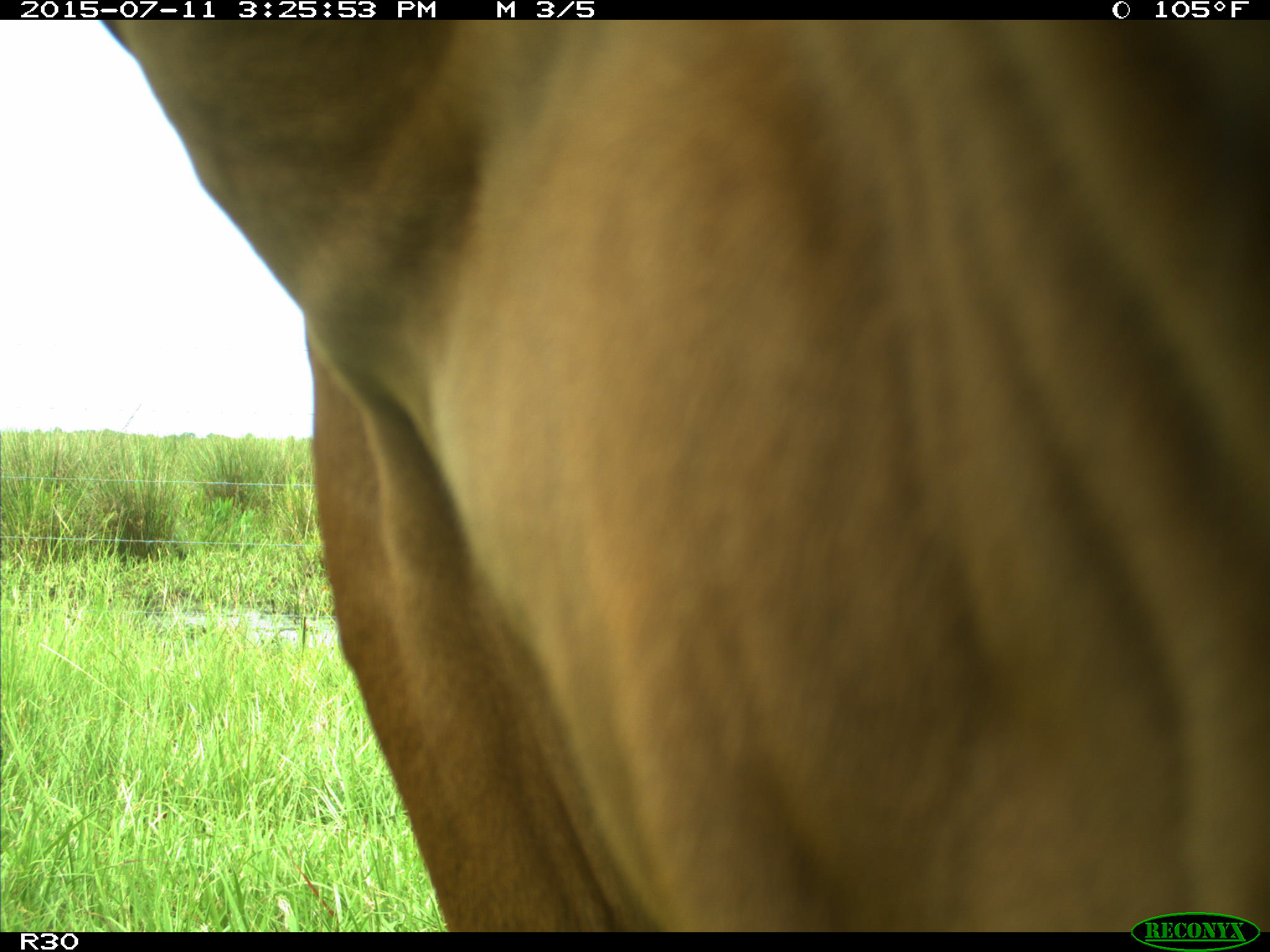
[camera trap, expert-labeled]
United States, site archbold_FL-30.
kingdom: Animalia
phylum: Chordata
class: Mammalia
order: Artiodactyla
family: Bovidae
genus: Bos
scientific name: Bos taurus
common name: domestic cow